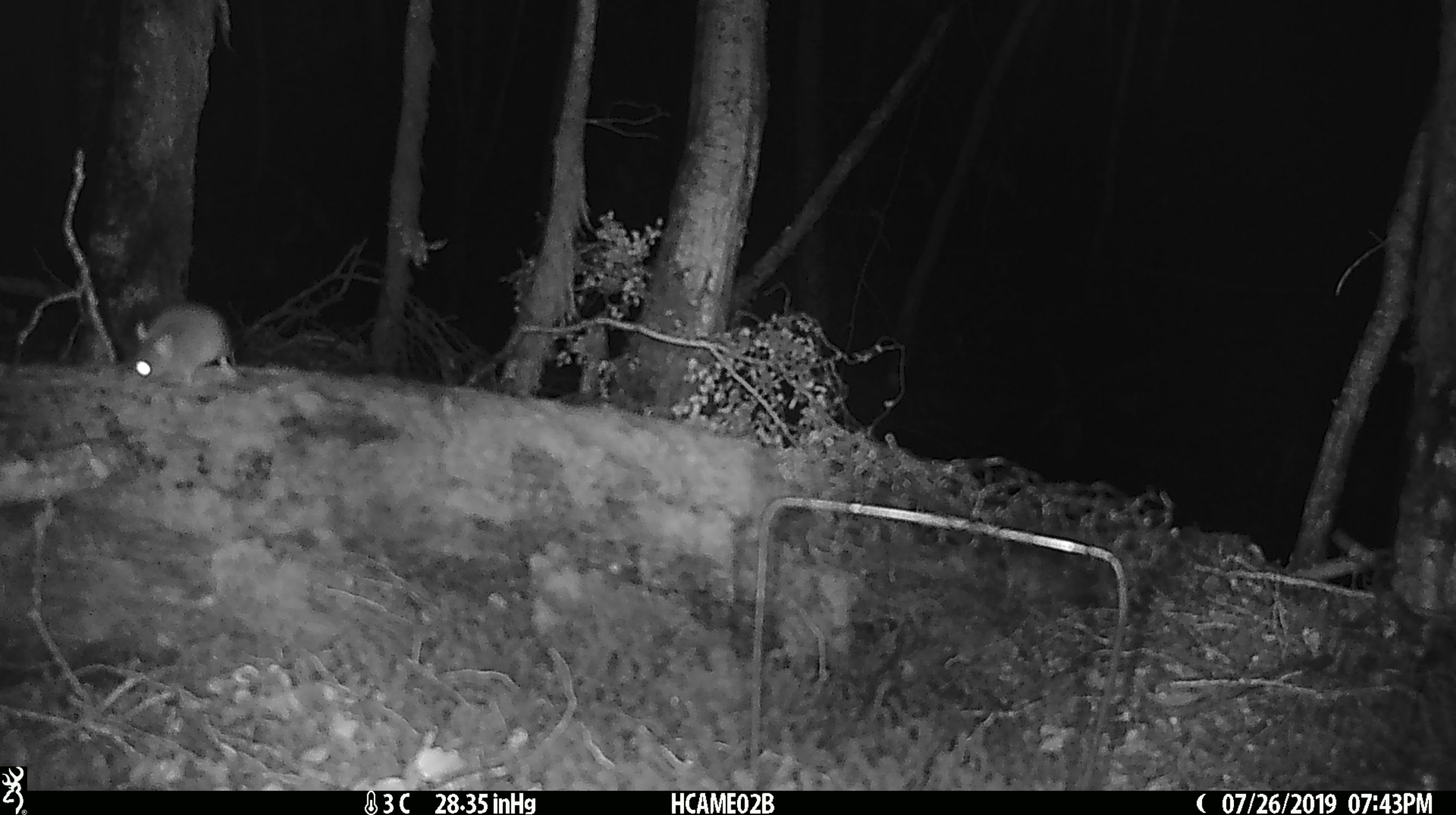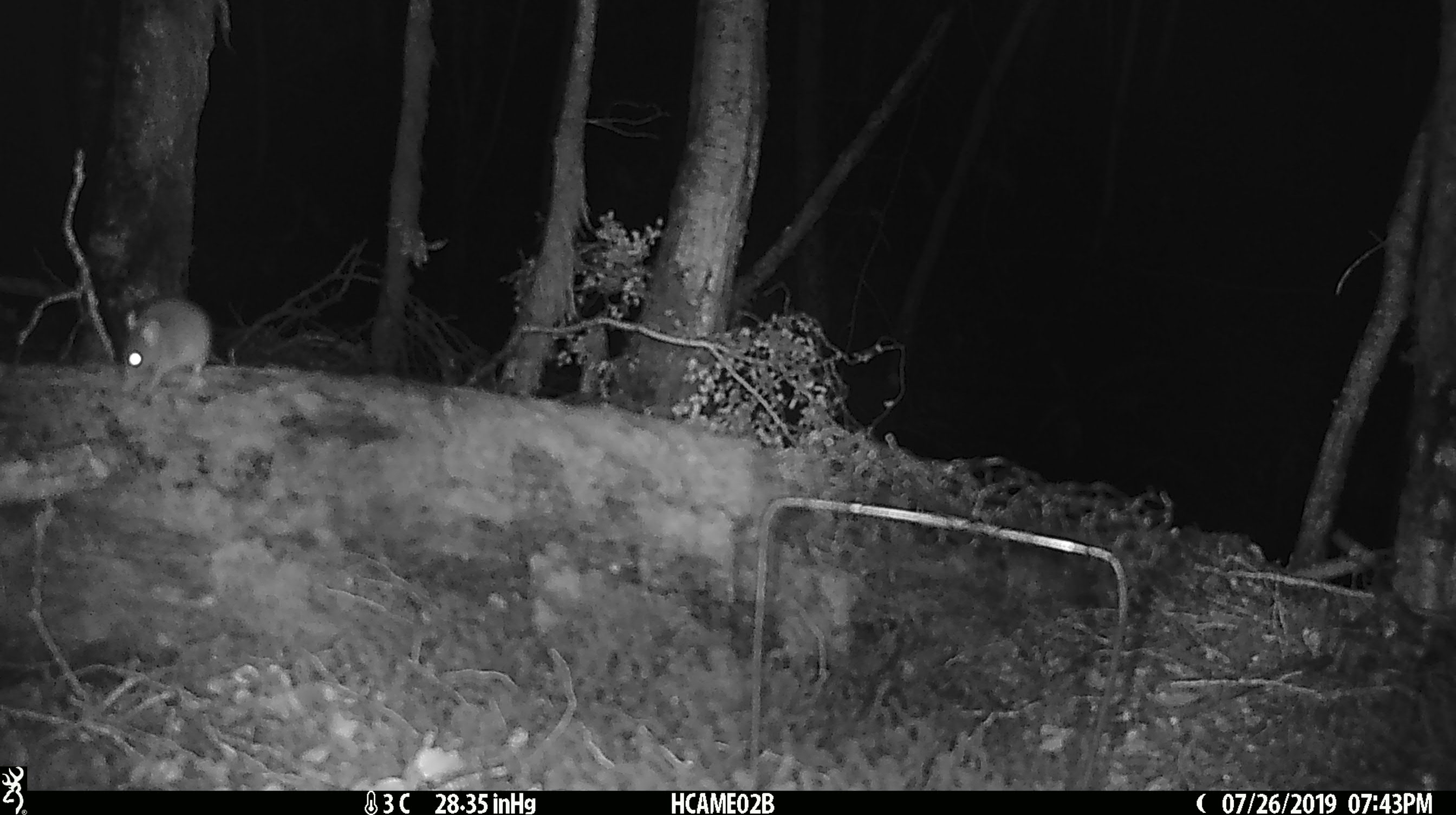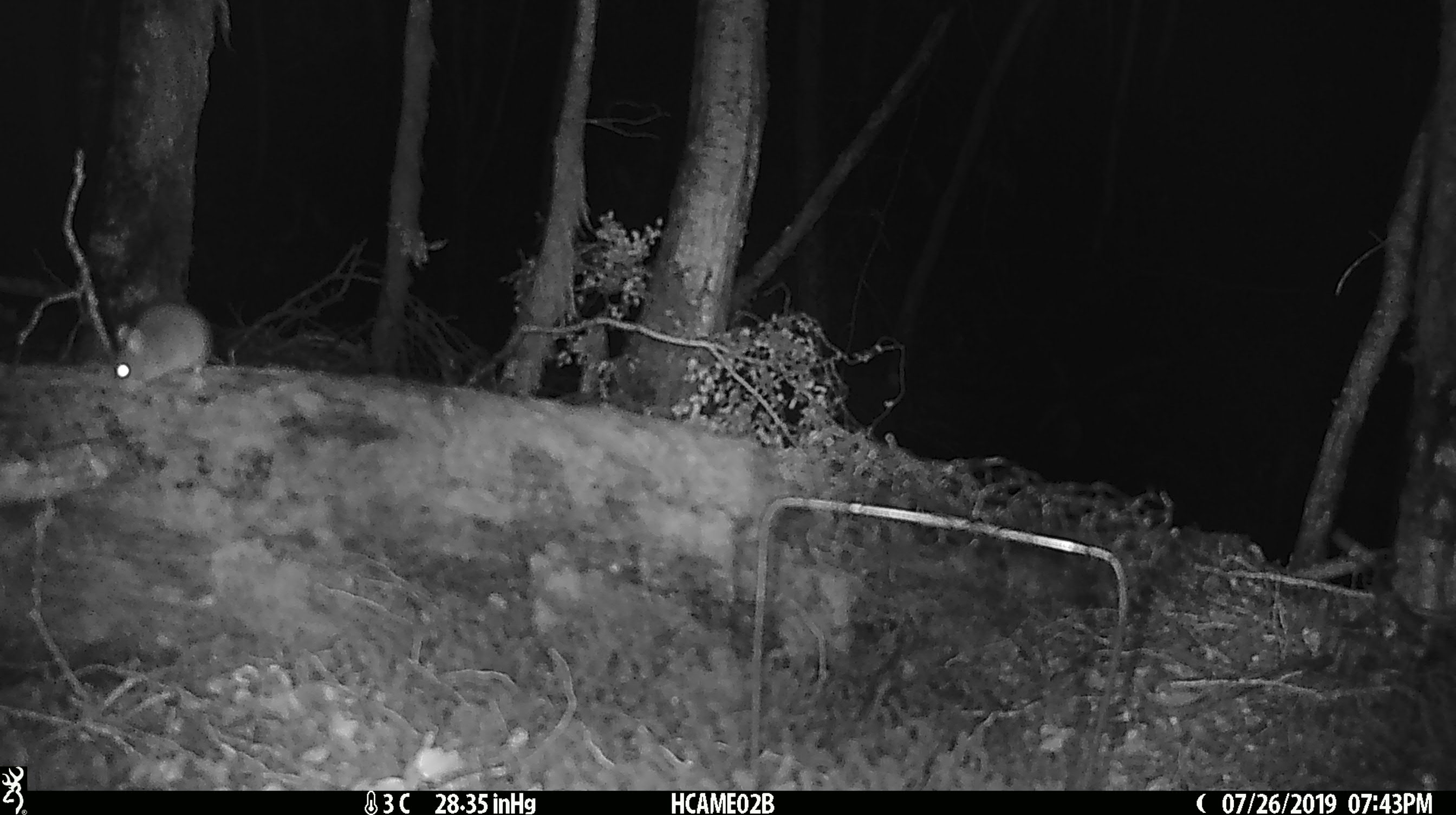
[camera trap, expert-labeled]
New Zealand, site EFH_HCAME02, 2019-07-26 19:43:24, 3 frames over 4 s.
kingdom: Animalia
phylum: Chordata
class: Mammalia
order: Rodentia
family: Muridae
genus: Mus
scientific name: Mus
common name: mouse